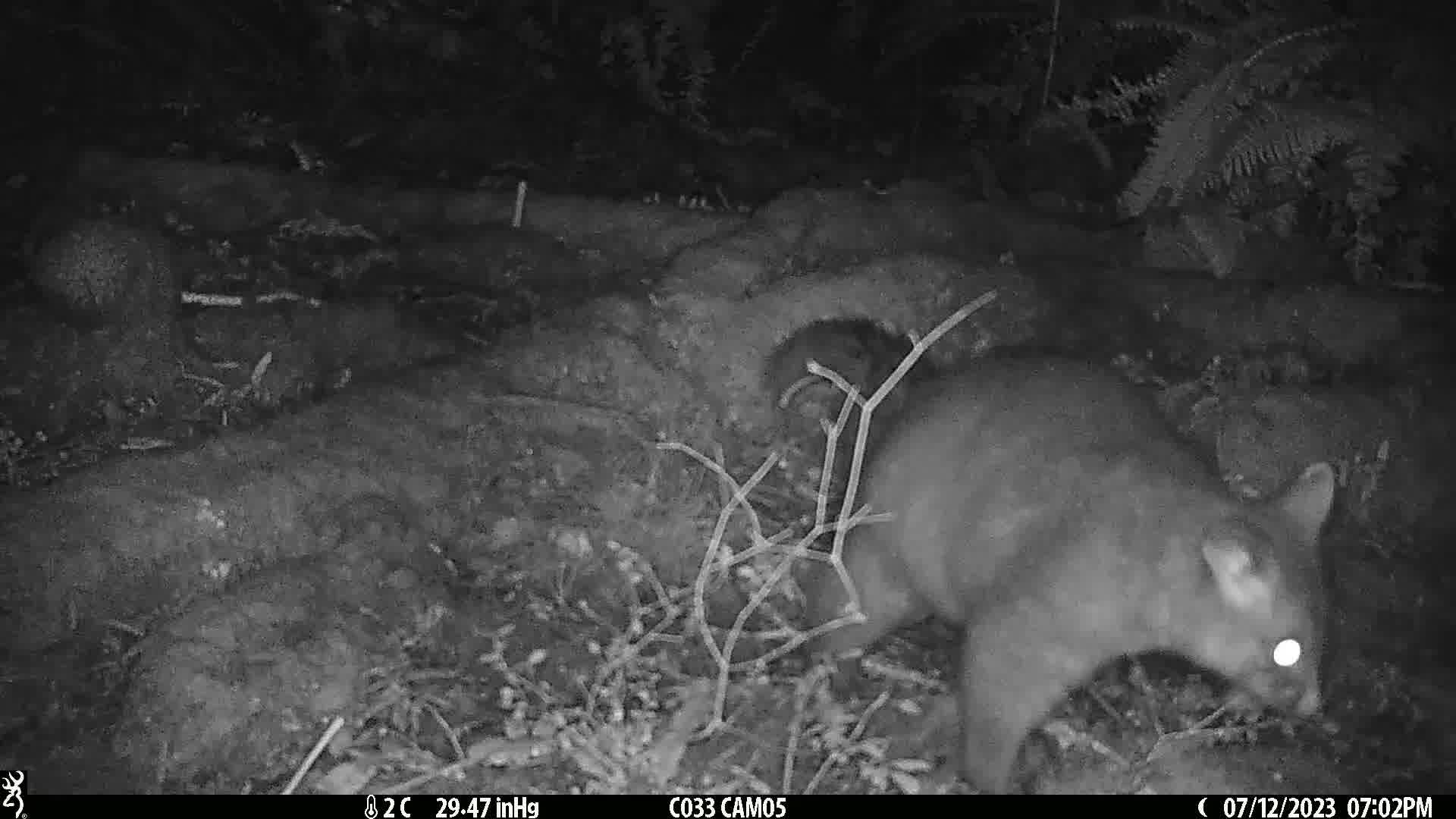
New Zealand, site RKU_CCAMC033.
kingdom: Animalia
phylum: Chordata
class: Mammalia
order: Diprotodontia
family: Phalangeridae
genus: Trichosurus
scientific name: Trichosurus vulpecula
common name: common brushtail possum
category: possum